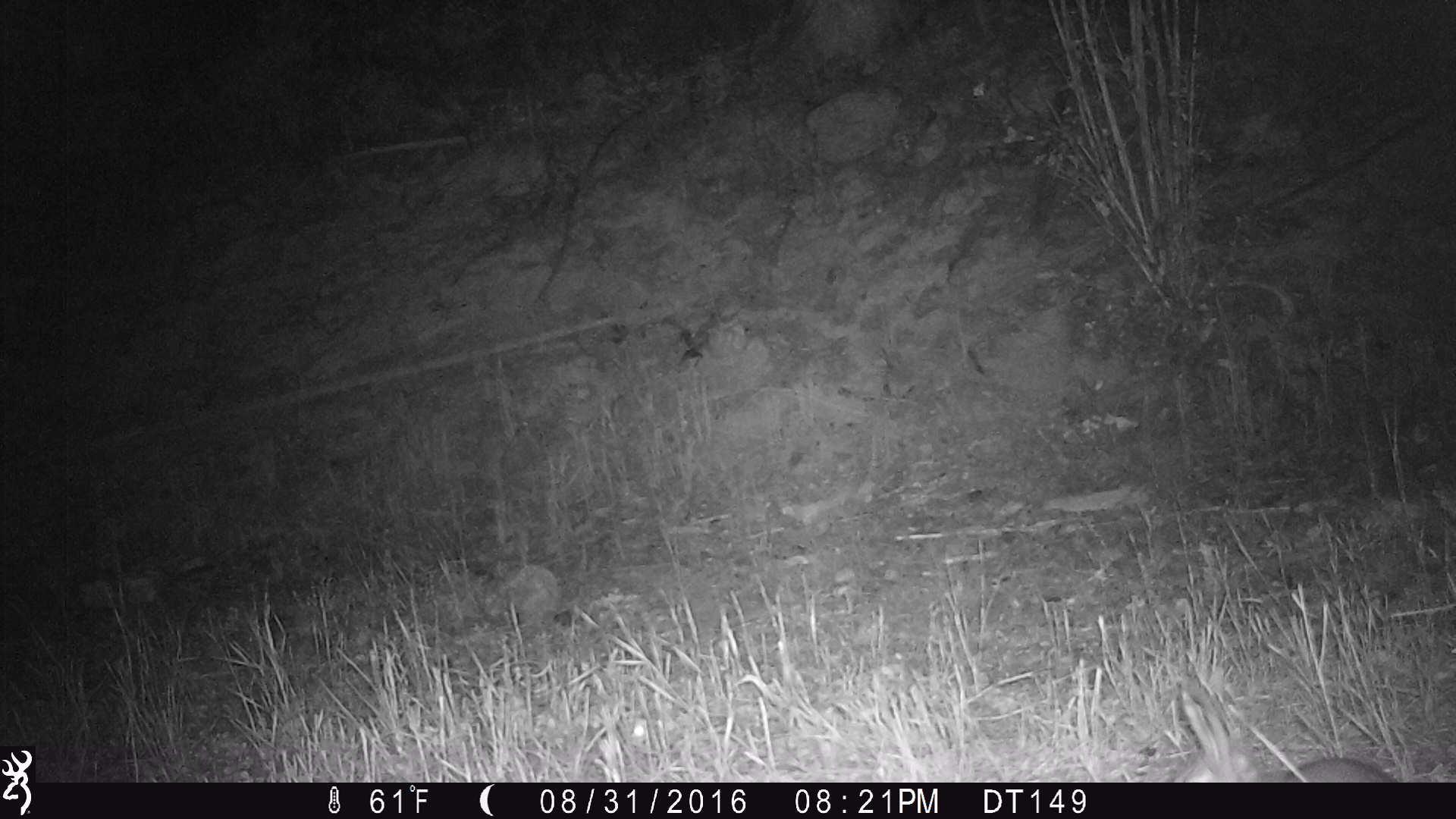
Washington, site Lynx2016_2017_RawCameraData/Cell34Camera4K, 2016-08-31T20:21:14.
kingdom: Animalia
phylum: Chordata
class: Mammalia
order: Lagomorpha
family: Leporidae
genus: Lepus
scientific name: Lepus americanus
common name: snowshoe hare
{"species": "Lepus americanus (snowshoe hare)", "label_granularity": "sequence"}